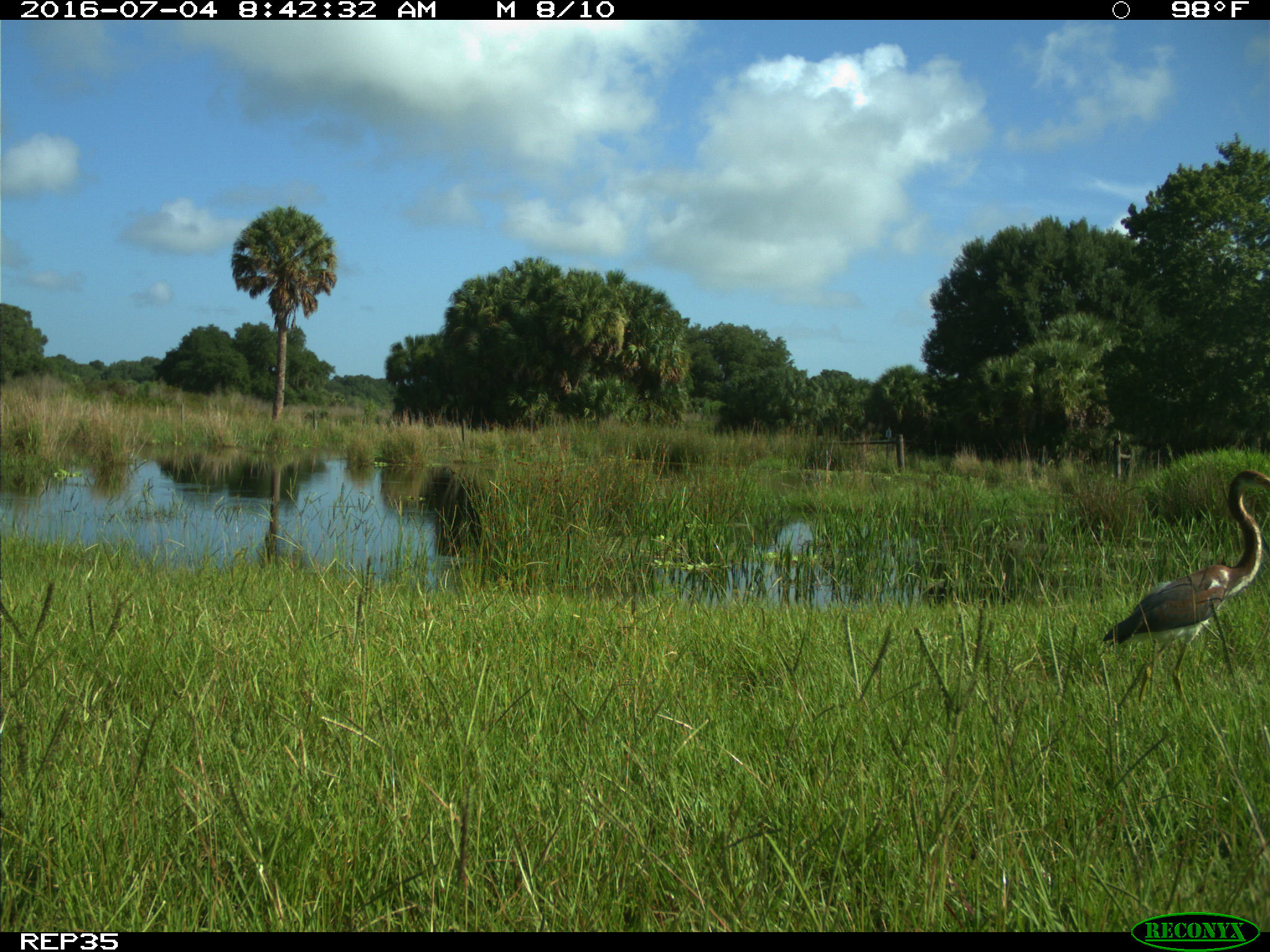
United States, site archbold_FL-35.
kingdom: Animalia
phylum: Chordata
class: Aves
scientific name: Aves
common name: birds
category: unidentified bird